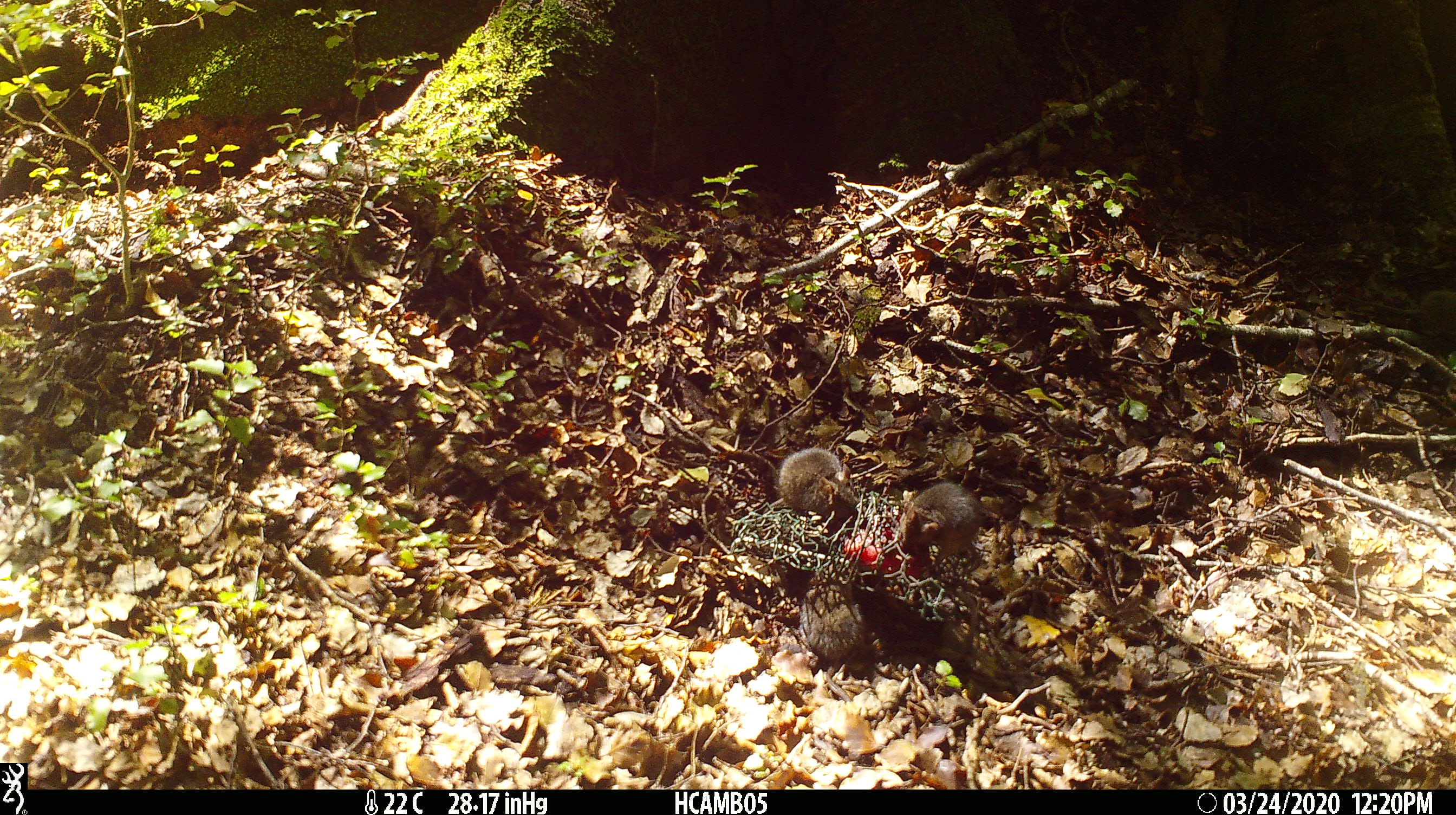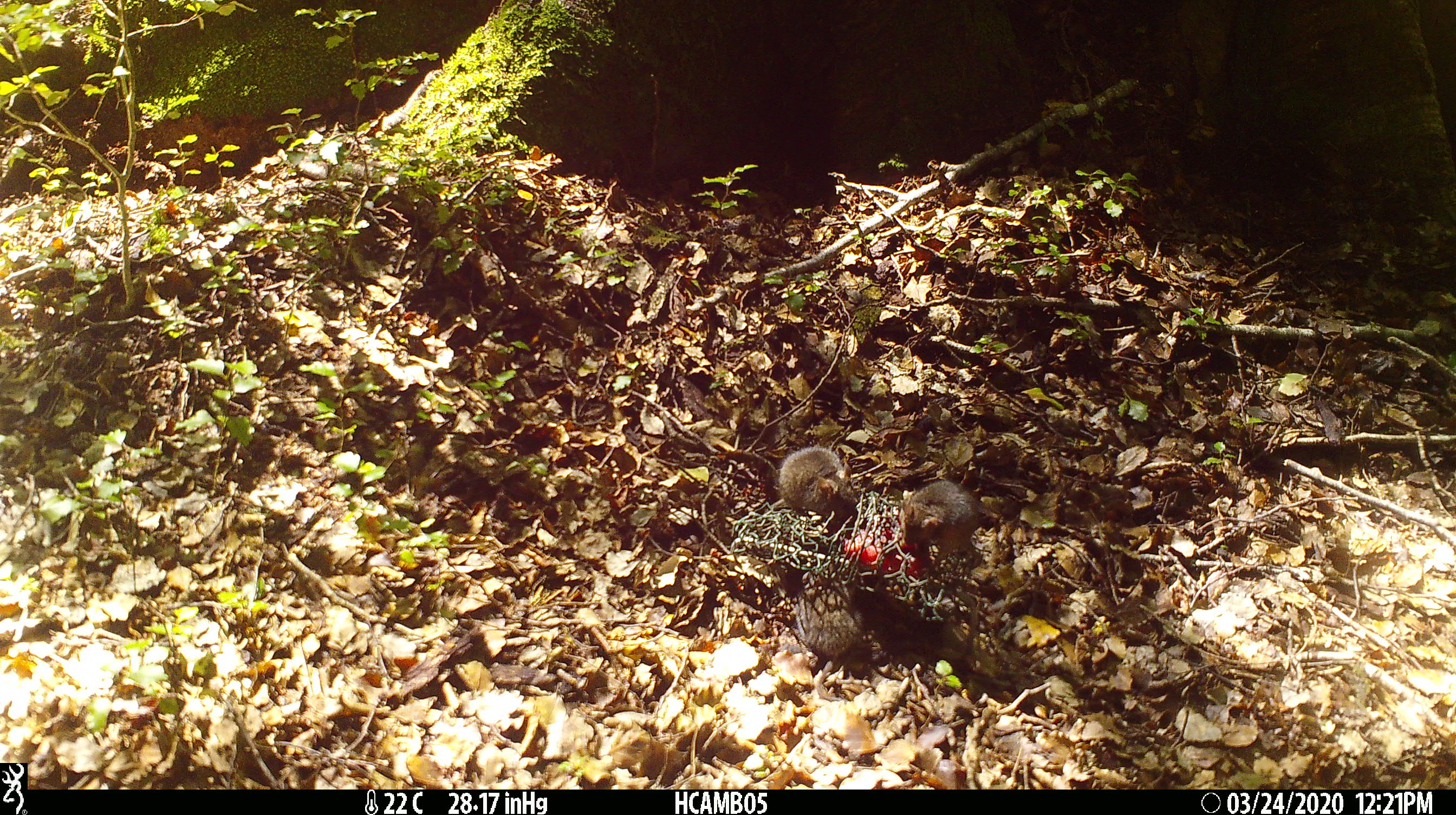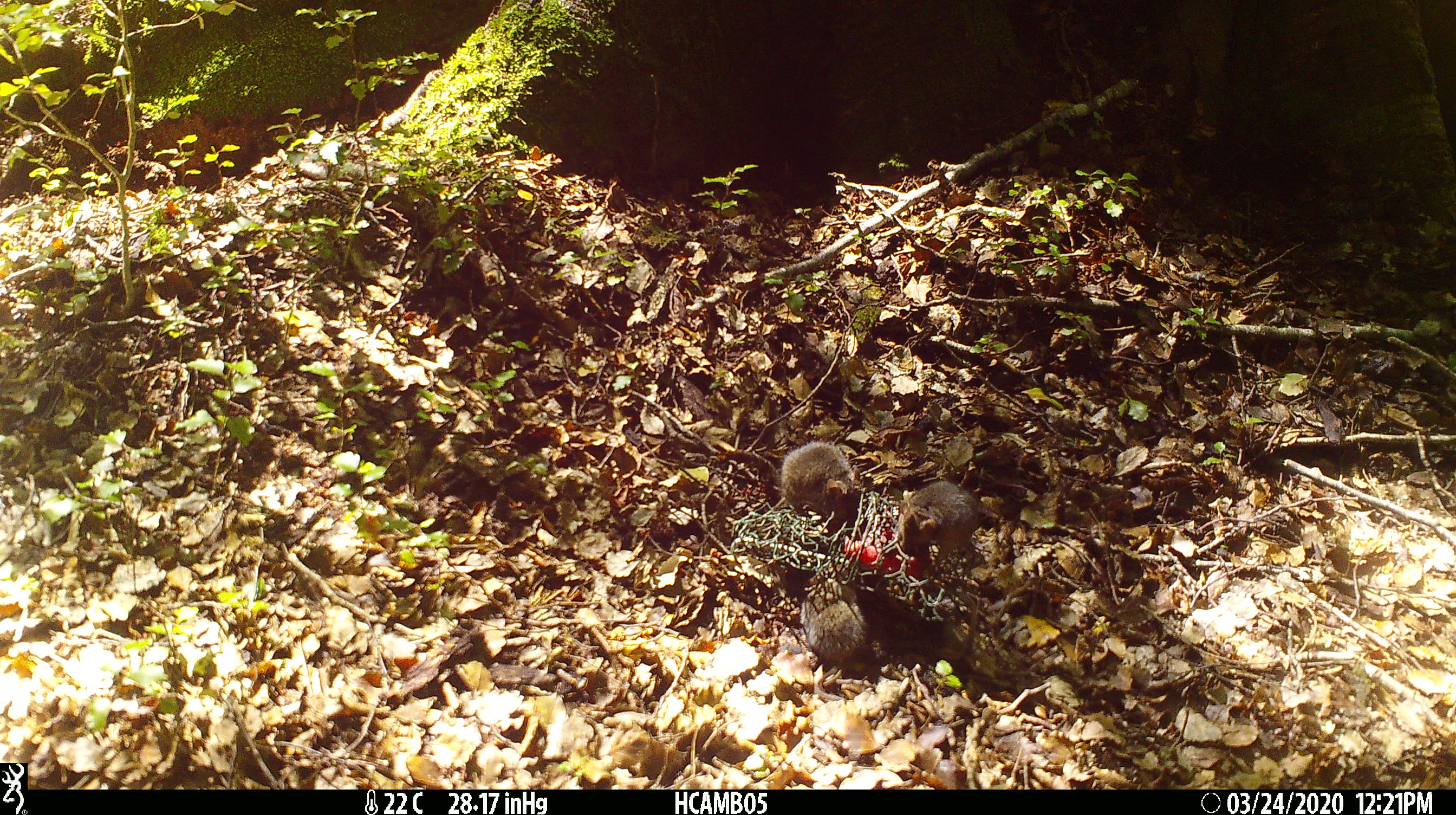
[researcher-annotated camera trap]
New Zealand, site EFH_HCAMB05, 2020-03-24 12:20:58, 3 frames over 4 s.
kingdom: Animalia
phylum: Chordata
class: Mammalia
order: Rodentia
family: Muridae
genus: Mus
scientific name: Mus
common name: mouse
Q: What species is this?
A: Mouse (Mus).